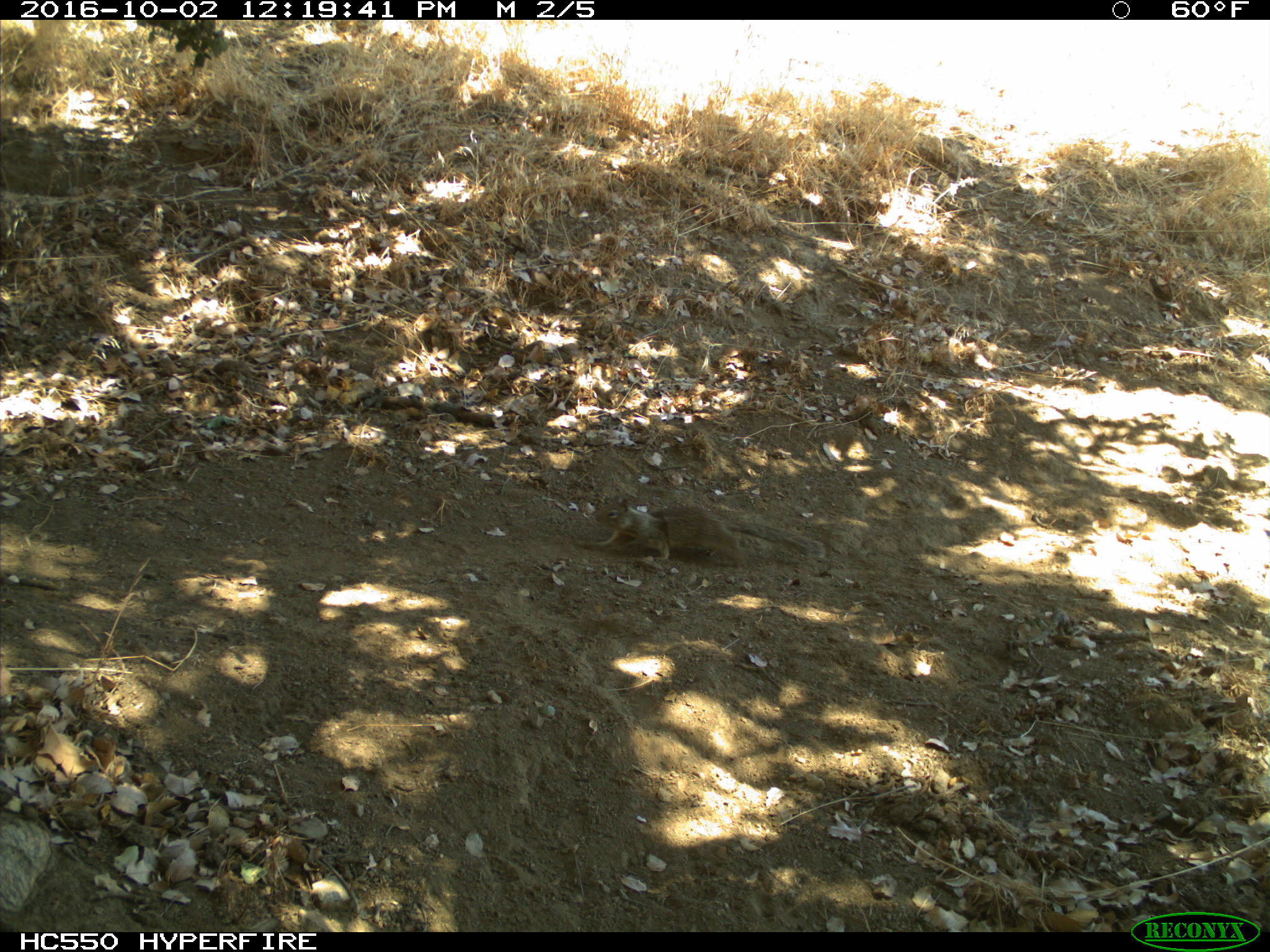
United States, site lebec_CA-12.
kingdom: Animalia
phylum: Chordata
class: Mammalia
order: Rodentia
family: Sciuridae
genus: Otospermophilus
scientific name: Otospermophilus beecheyi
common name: california ground squirrel